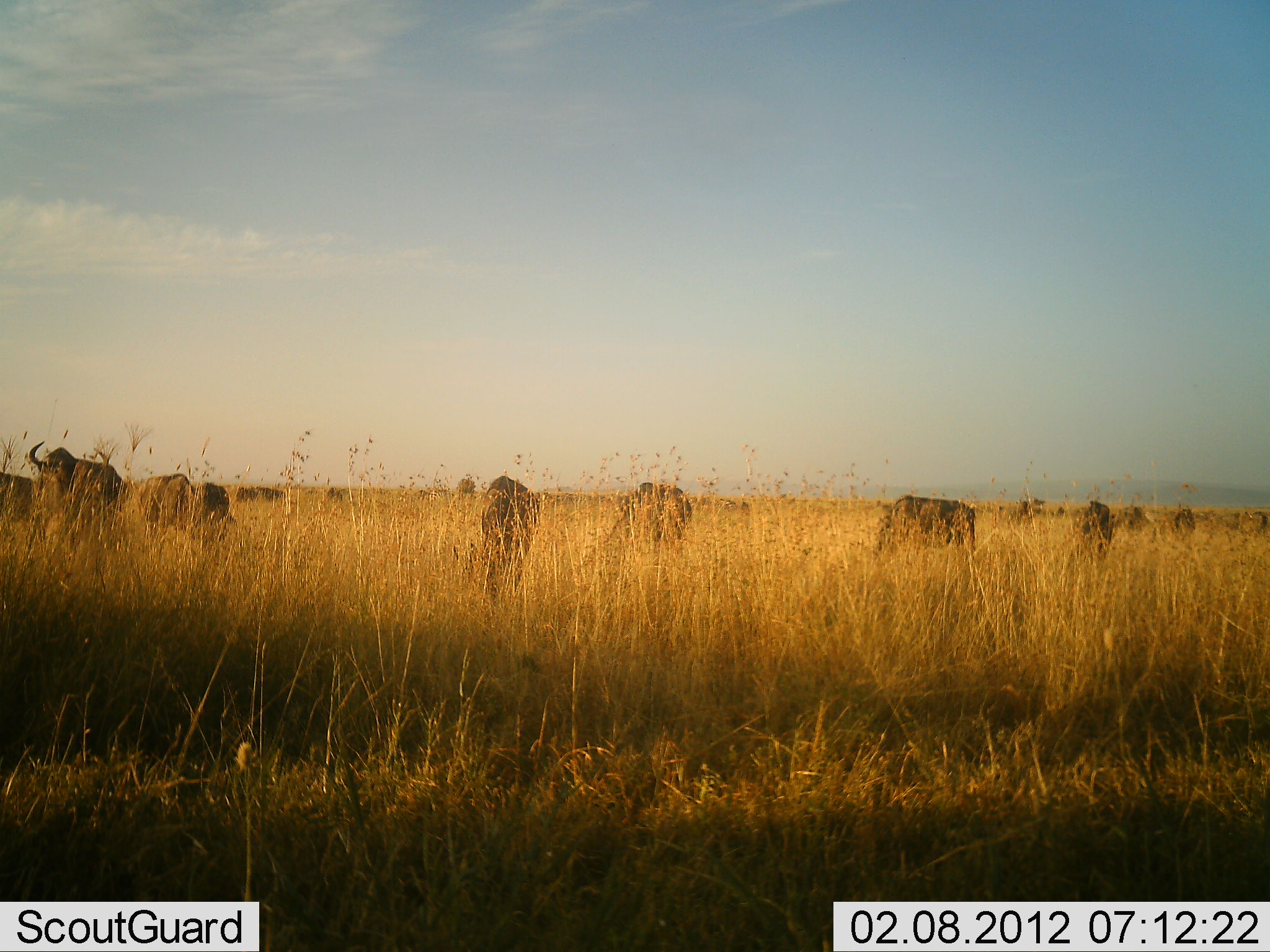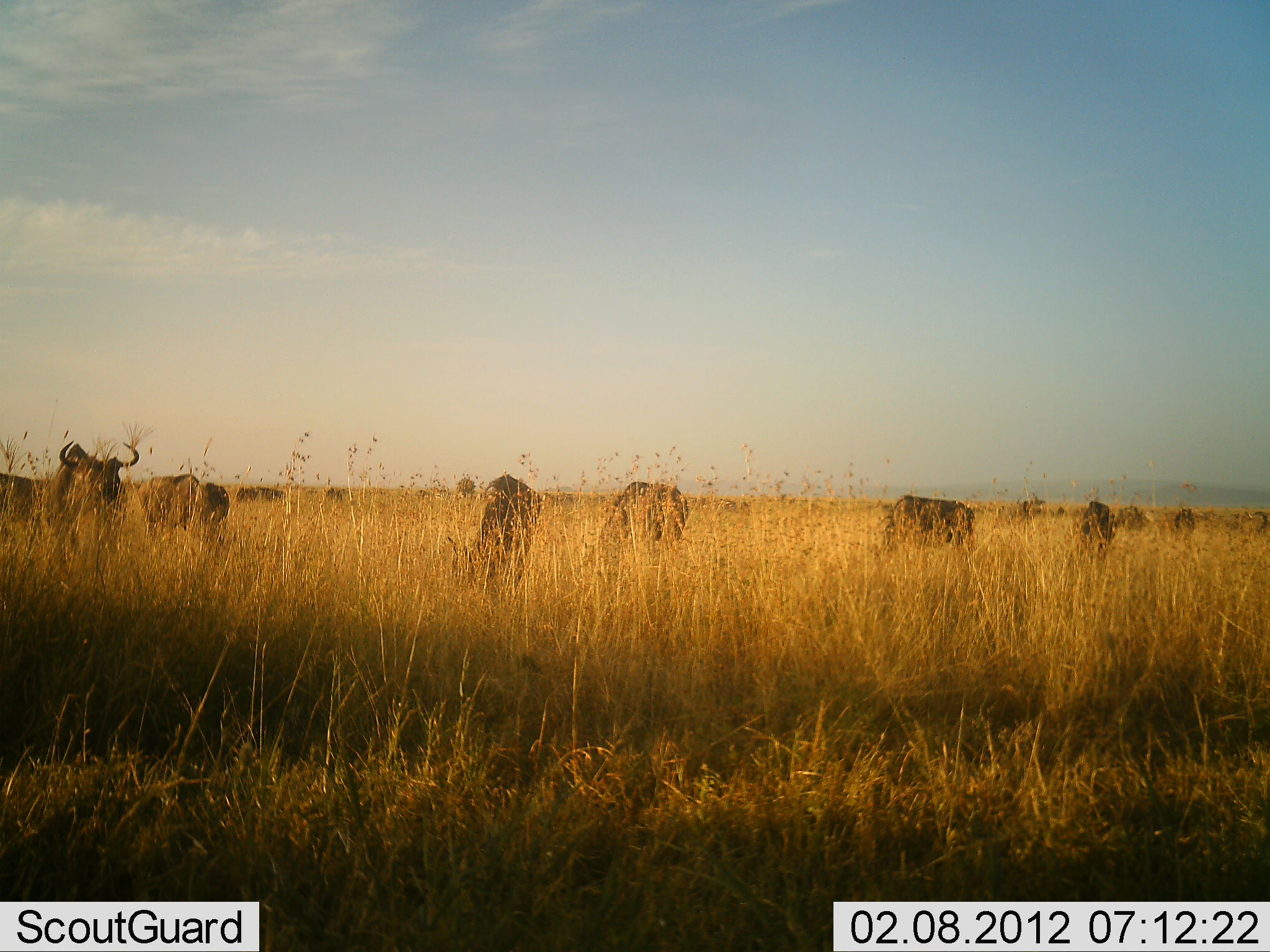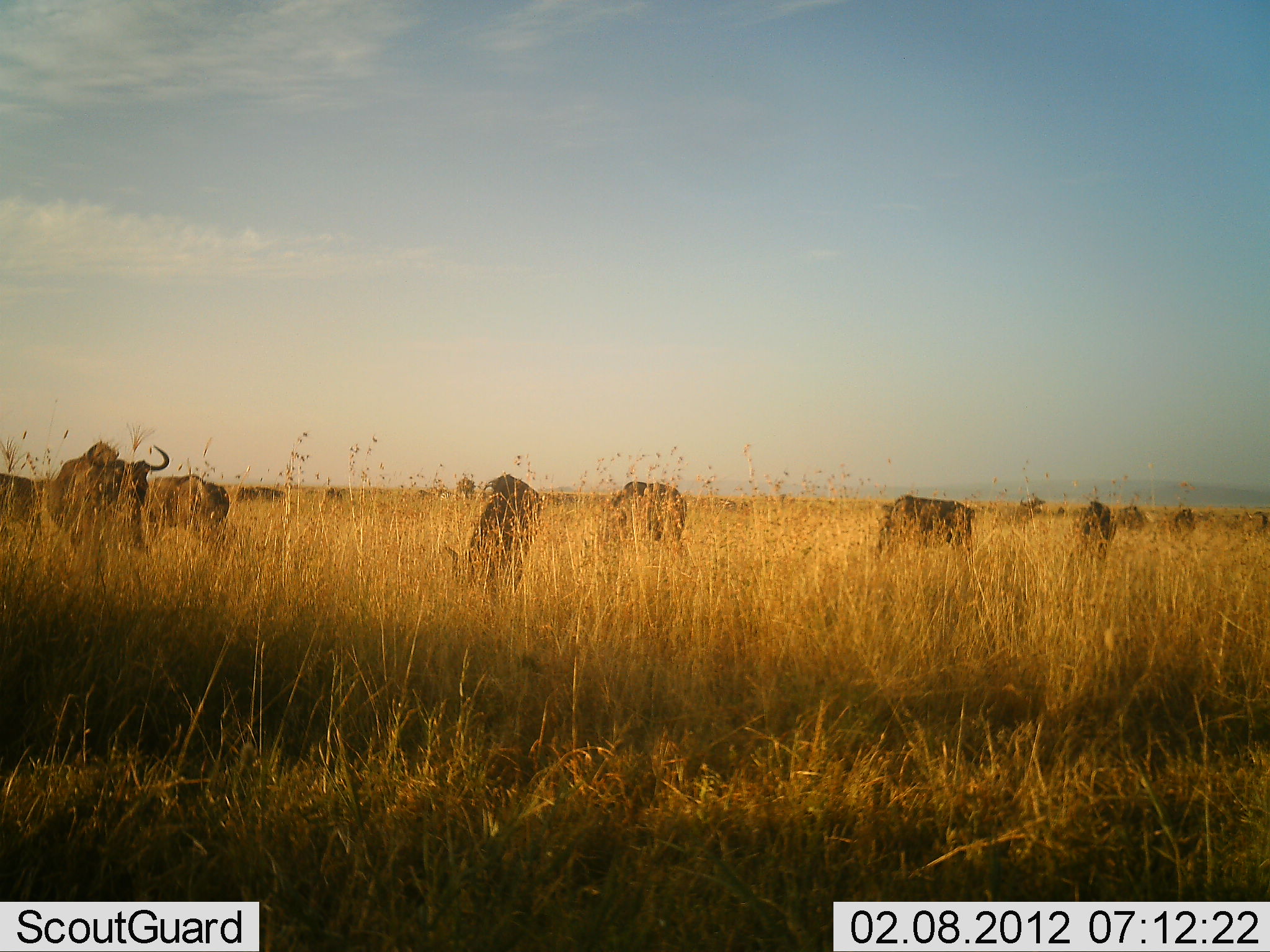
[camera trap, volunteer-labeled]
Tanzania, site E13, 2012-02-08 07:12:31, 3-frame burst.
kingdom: Animalia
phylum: Chordata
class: Mammalia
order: Artiodactyla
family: Bovidae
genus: Connochaetes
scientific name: Connochaetes taurinus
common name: blue wildebeest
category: wildebeest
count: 11-50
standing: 62%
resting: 6%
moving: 31%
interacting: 0%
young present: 0%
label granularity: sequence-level